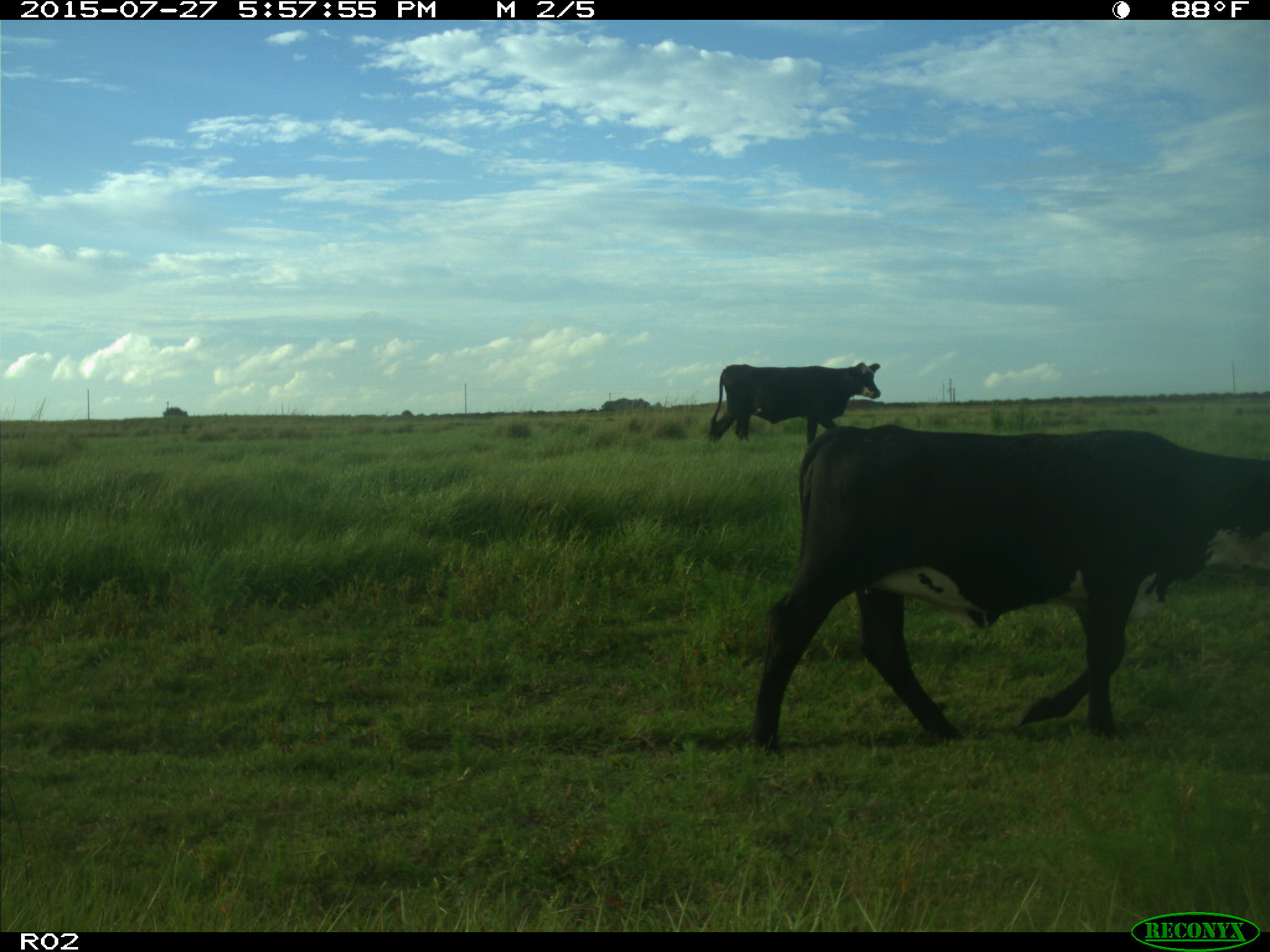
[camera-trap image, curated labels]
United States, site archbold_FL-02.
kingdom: Animalia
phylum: Chordata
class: Mammalia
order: Artiodactyla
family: Bovidae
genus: Bos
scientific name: Bos taurus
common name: domestic cow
Bos taurus (domestic cow).